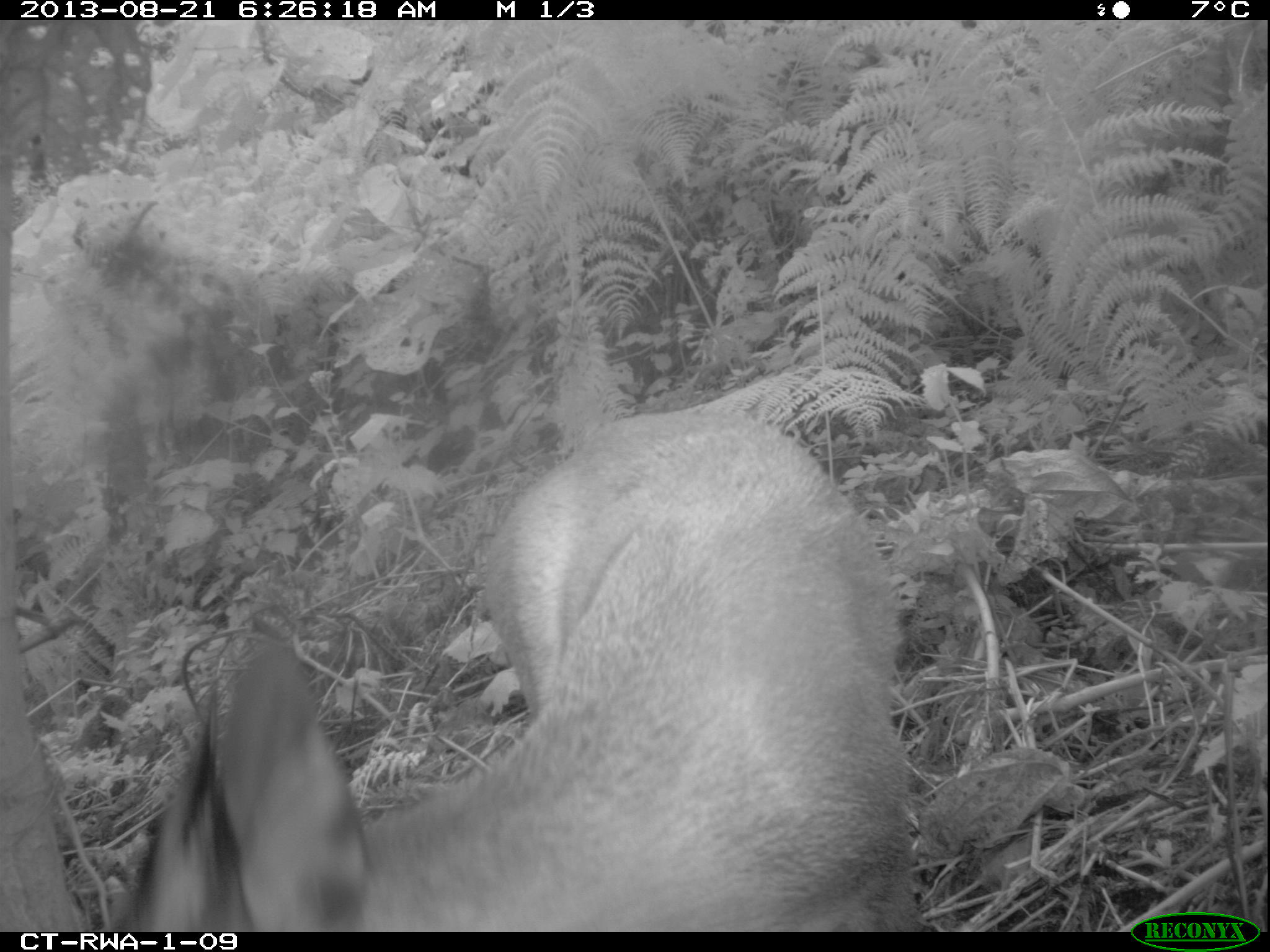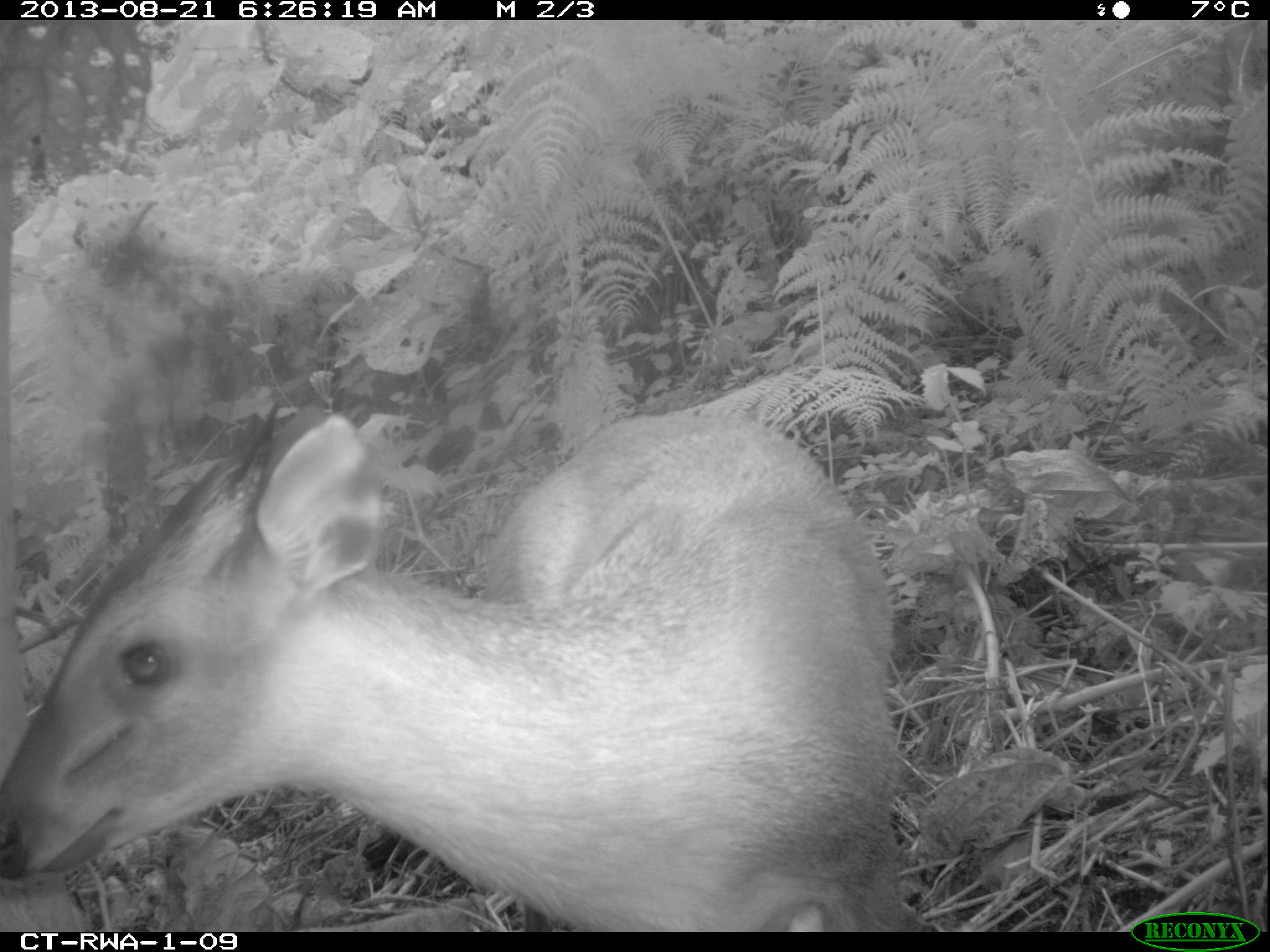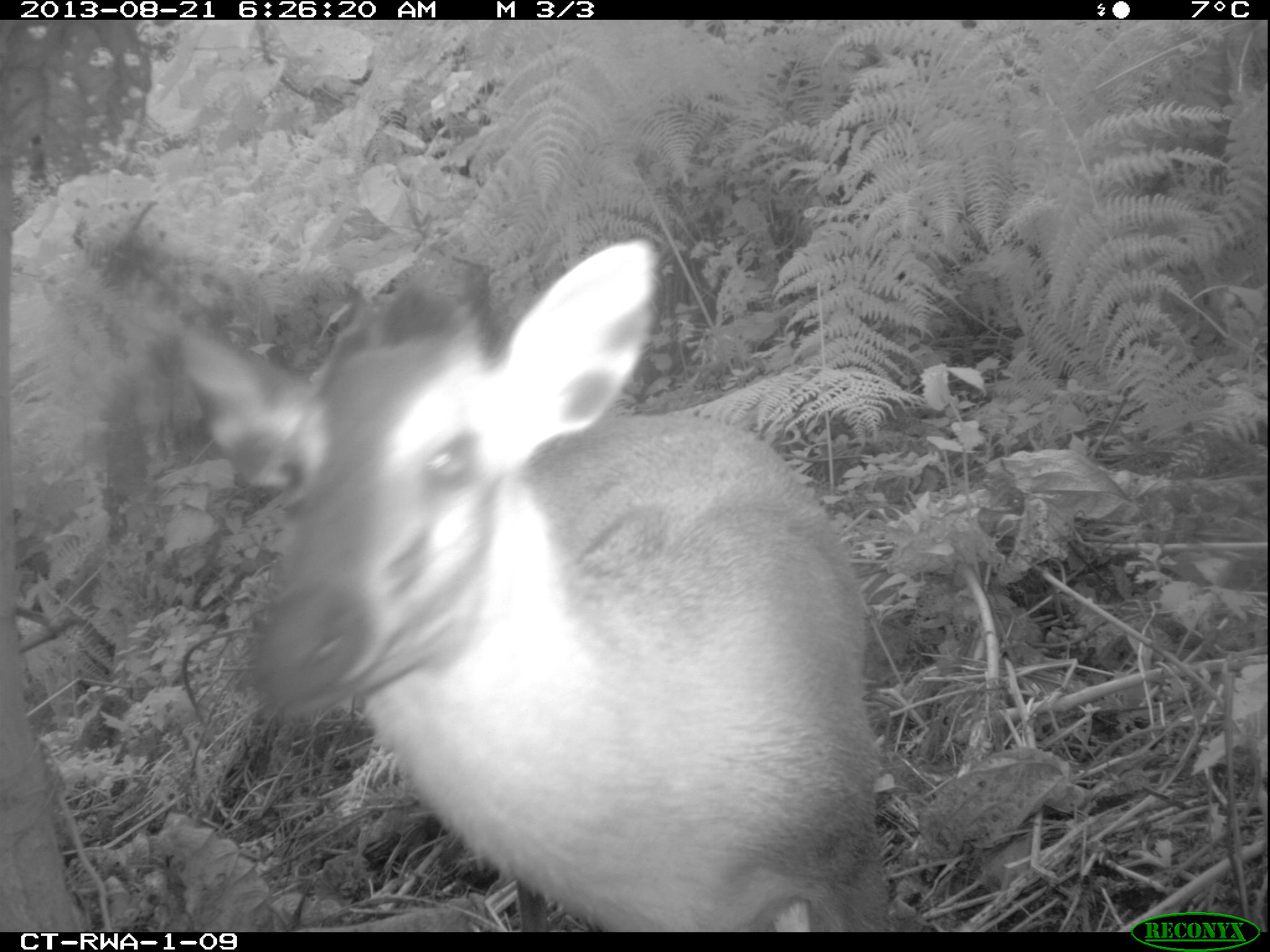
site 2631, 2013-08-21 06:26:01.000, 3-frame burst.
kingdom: Animalia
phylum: Chordata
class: Mammalia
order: Artiodactyla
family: Bovidae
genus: Cephalophus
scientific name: Cephalophus nigrifrons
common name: black-fronted duiker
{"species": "Cephalophus nigrifrons (black-fronted duiker)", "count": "2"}